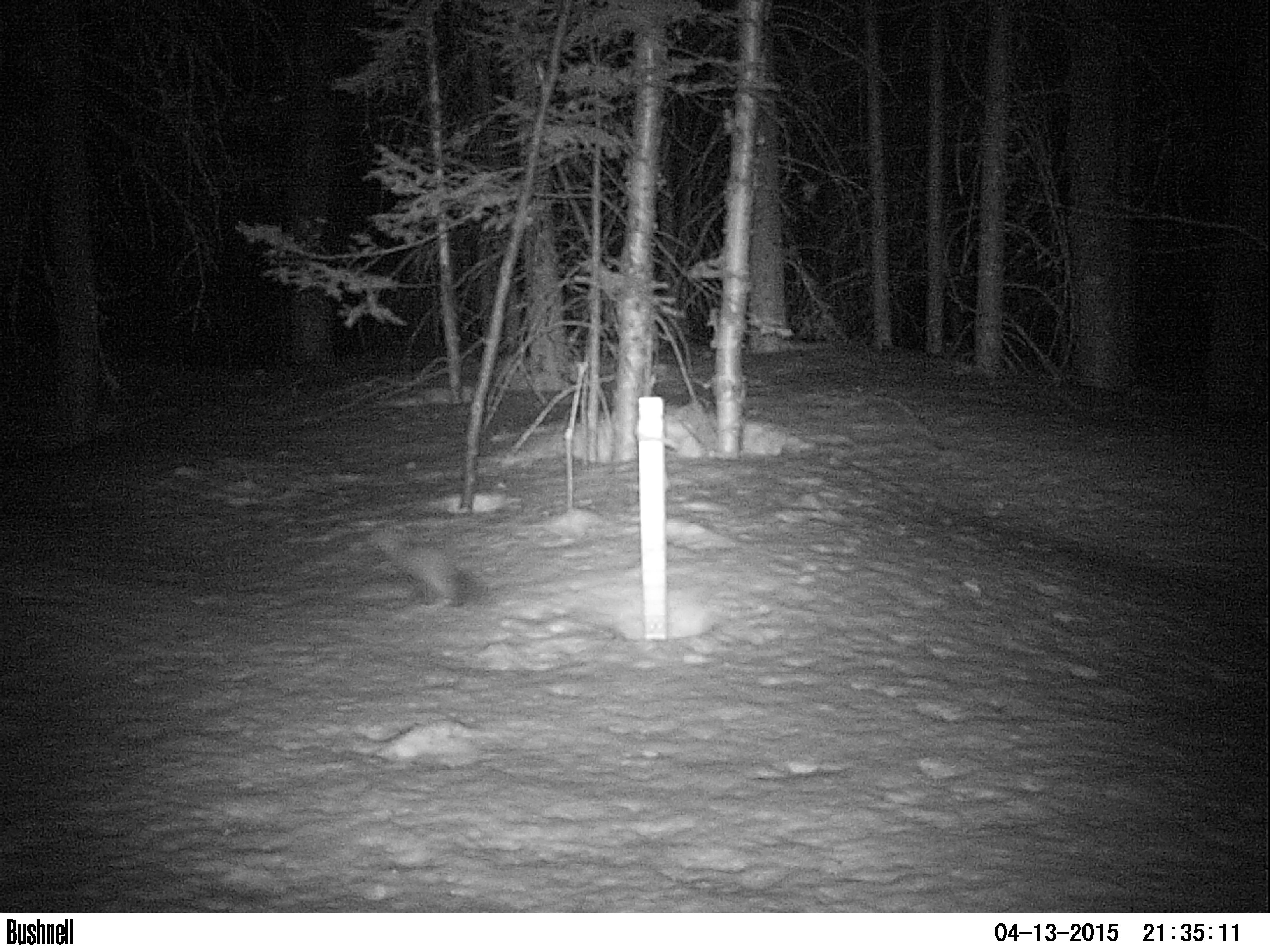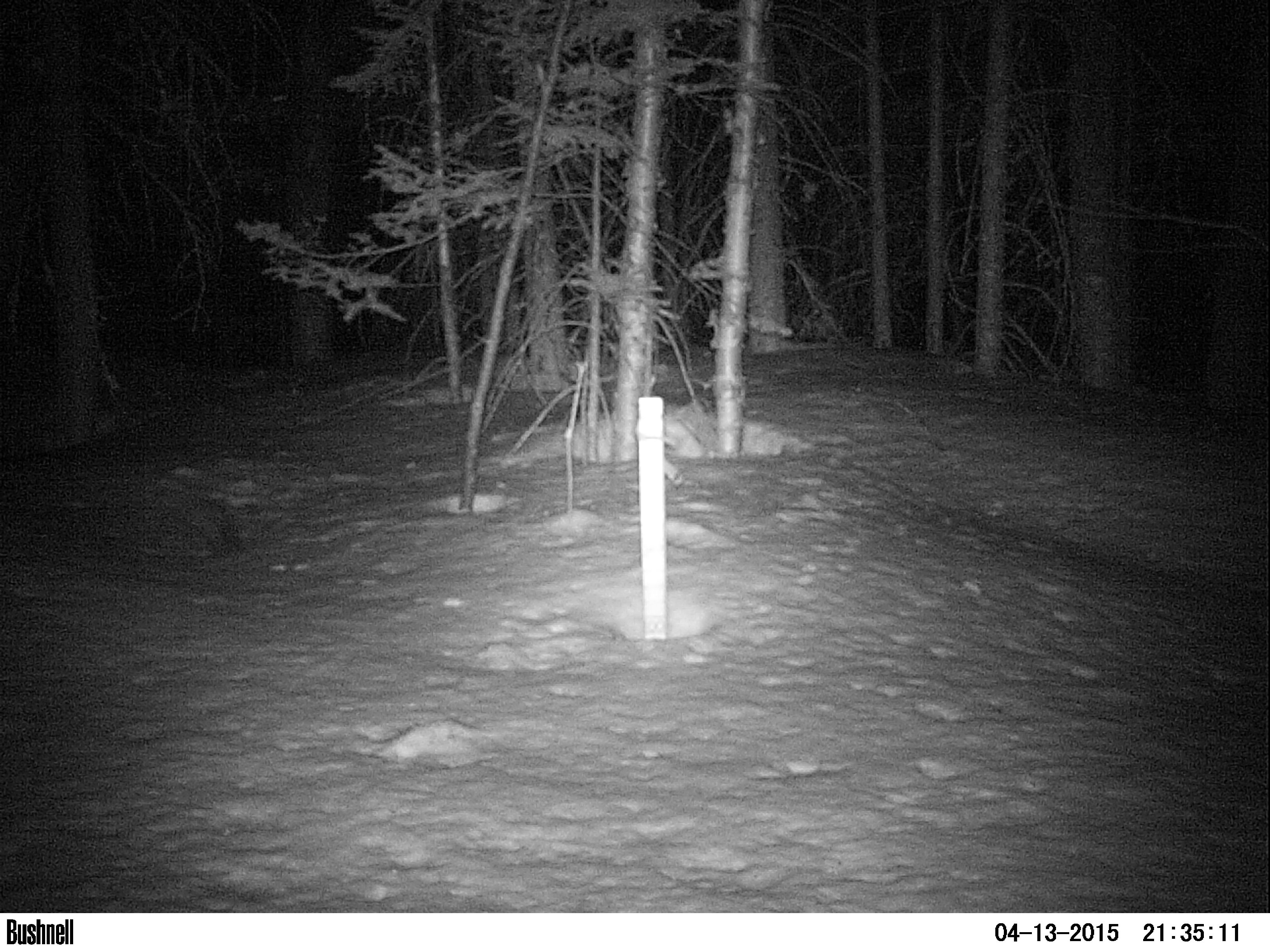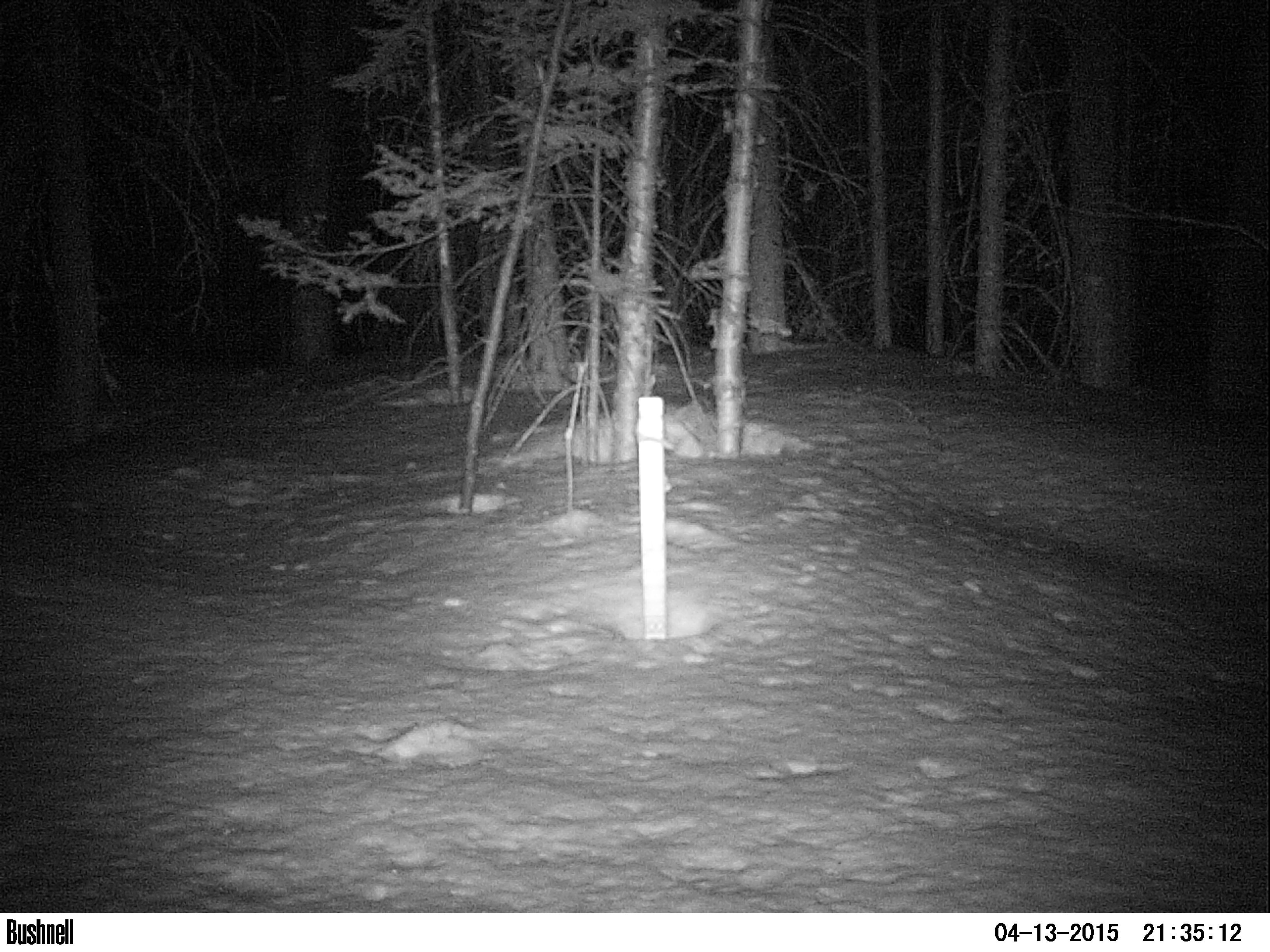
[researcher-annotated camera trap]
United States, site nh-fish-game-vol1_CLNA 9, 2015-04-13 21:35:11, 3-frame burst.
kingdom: Animalia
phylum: Chordata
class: Mammalia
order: Carnivora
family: Mustelidae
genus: Martes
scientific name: Martes americana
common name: american marten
American marten (Martes americana).